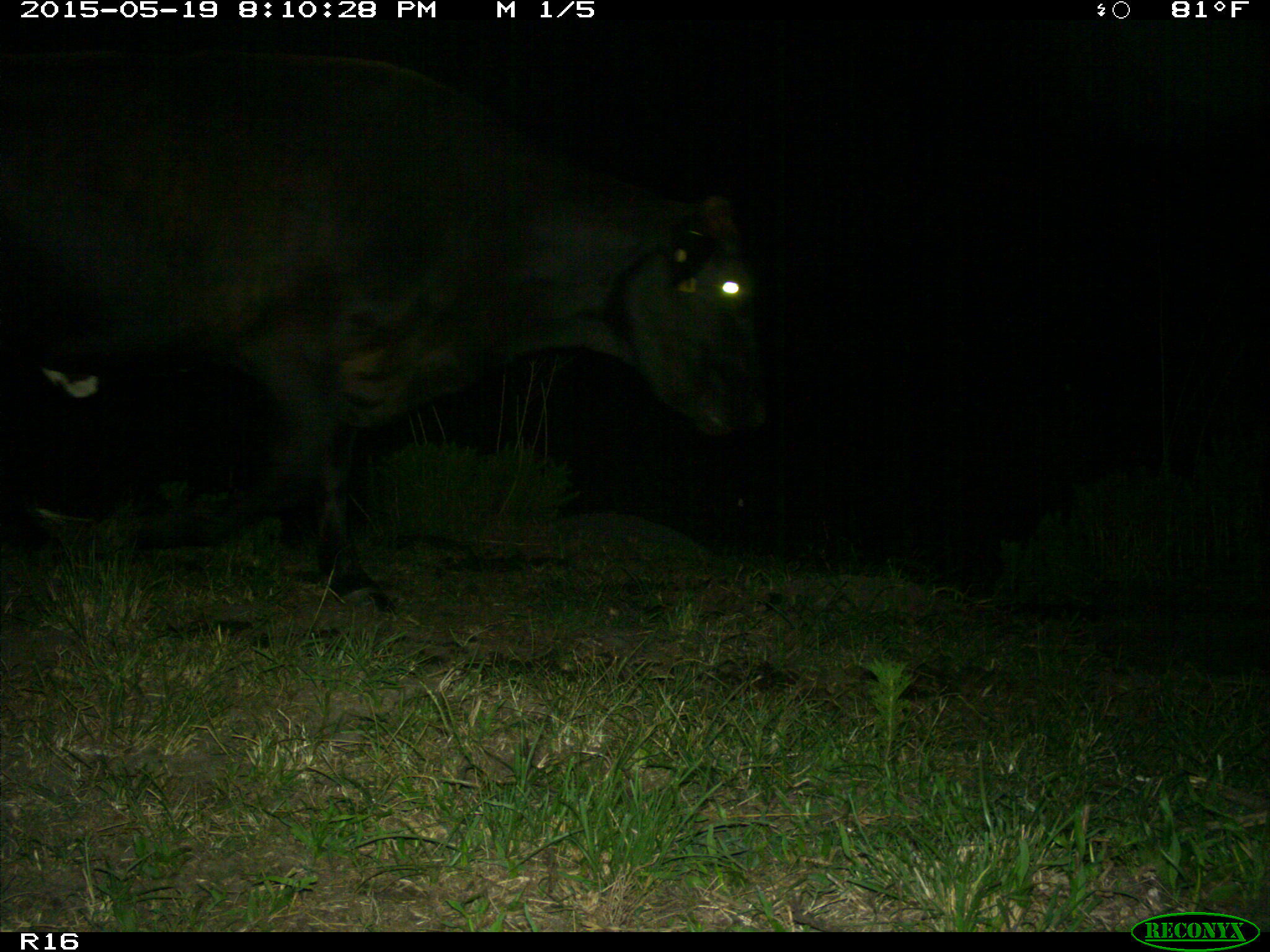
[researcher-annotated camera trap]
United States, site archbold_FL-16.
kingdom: Animalia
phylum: Chordata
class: Mammalia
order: Artiodactyla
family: Bovidae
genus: Bos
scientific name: Bos taurus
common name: domestic cow